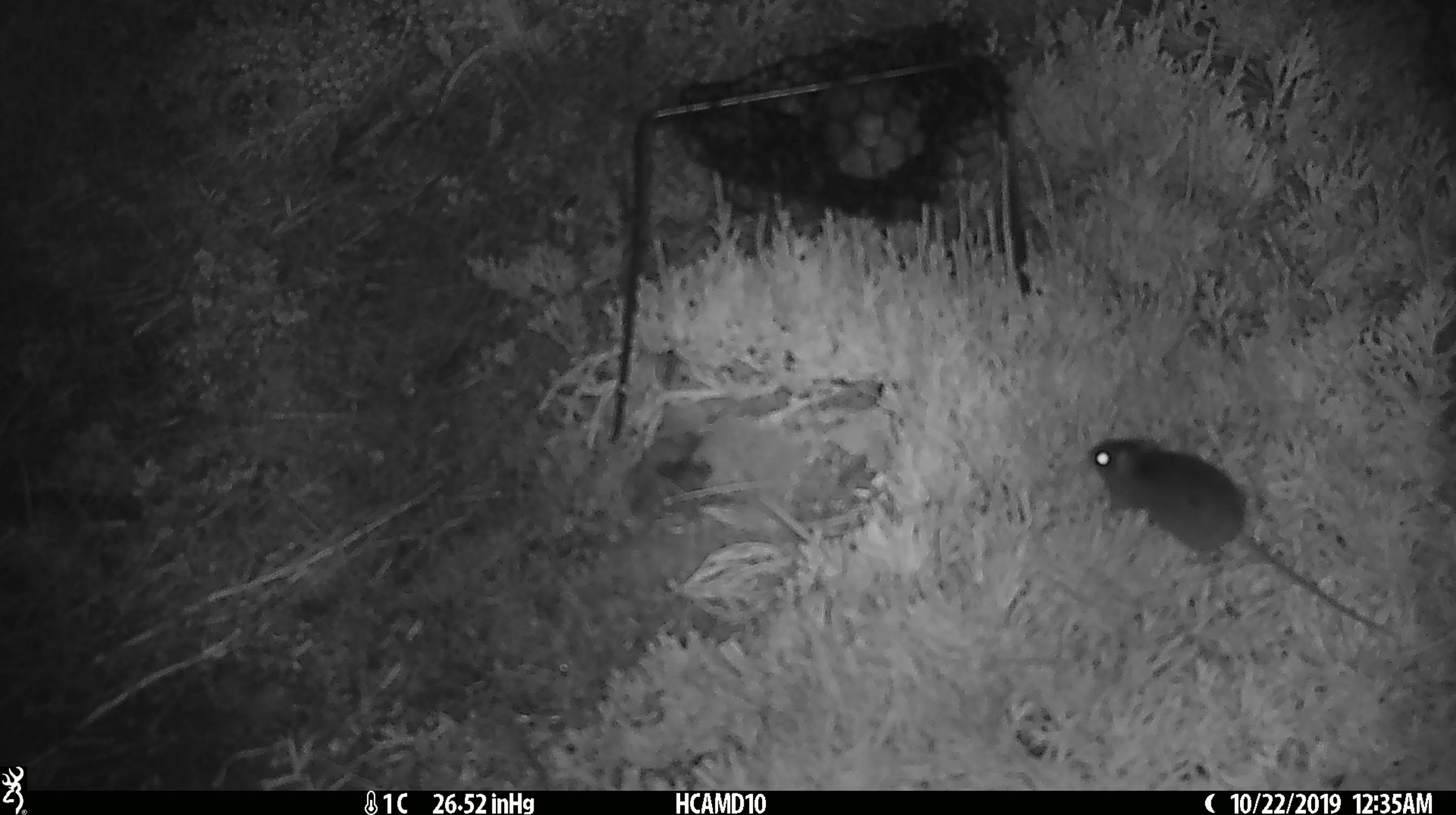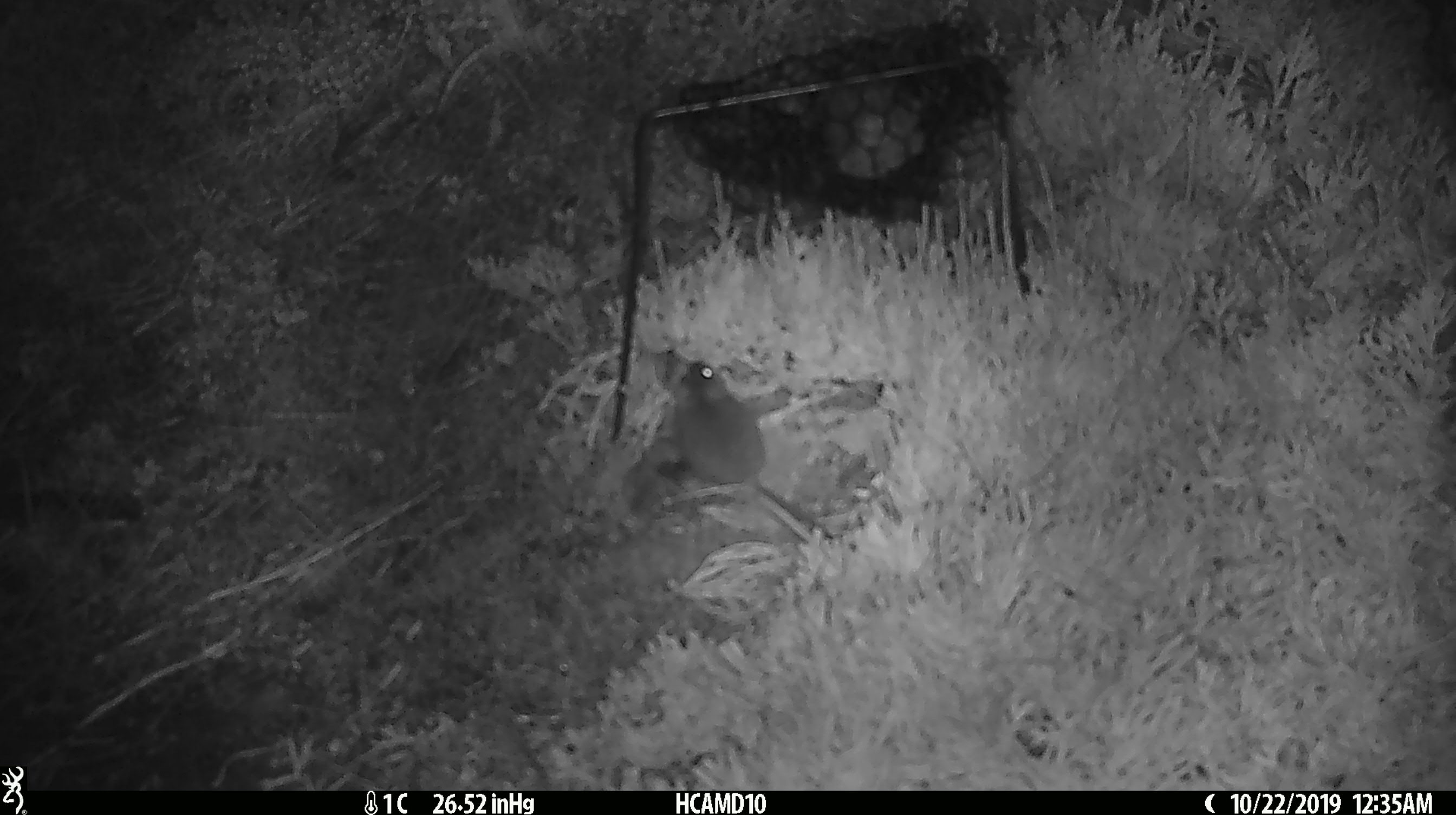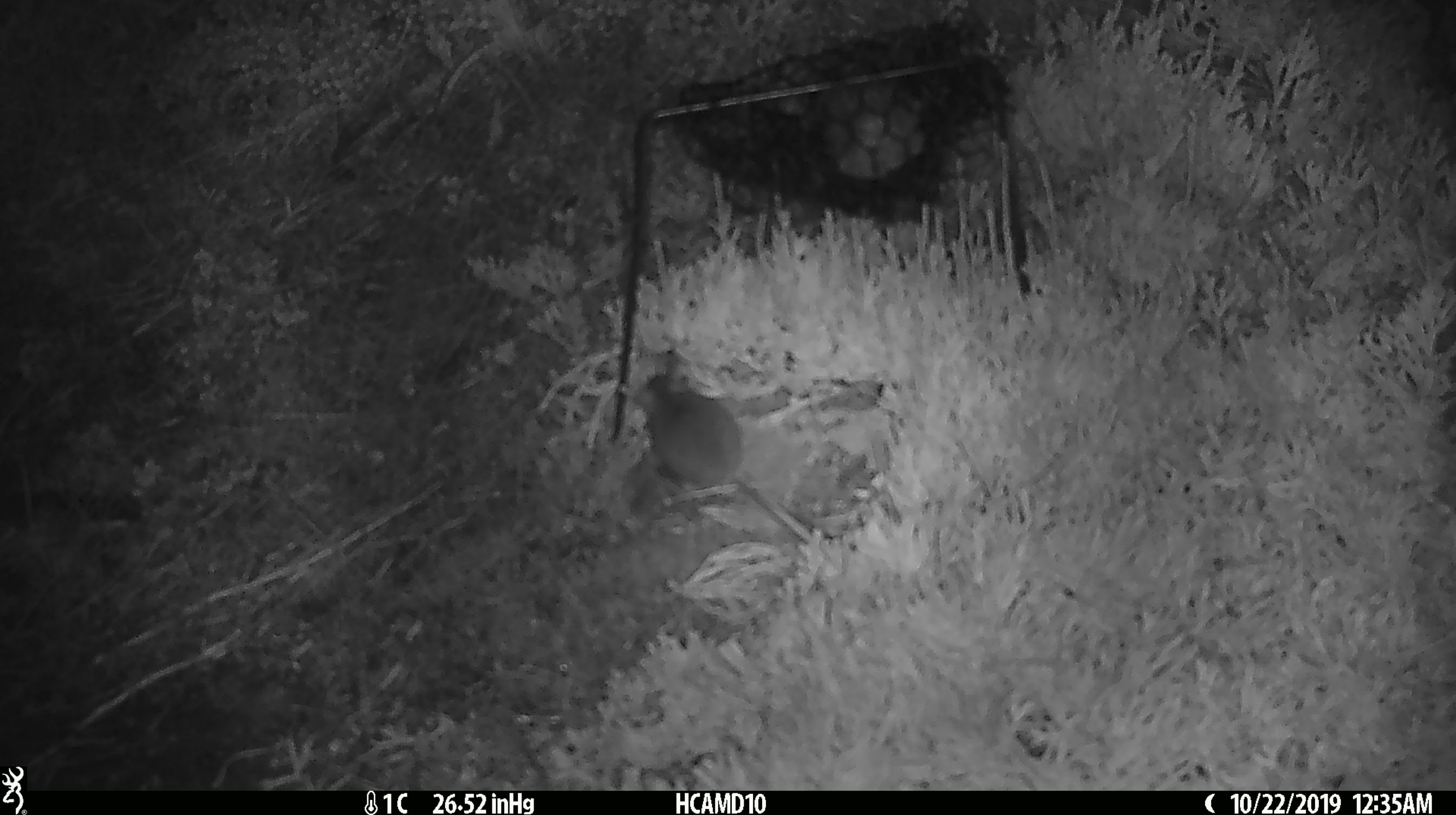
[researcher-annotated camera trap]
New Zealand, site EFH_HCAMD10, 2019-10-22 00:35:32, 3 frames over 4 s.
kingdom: Animalia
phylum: Chordata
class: Mammalia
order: Rodentia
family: Muridae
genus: Mus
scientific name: Mus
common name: mouse